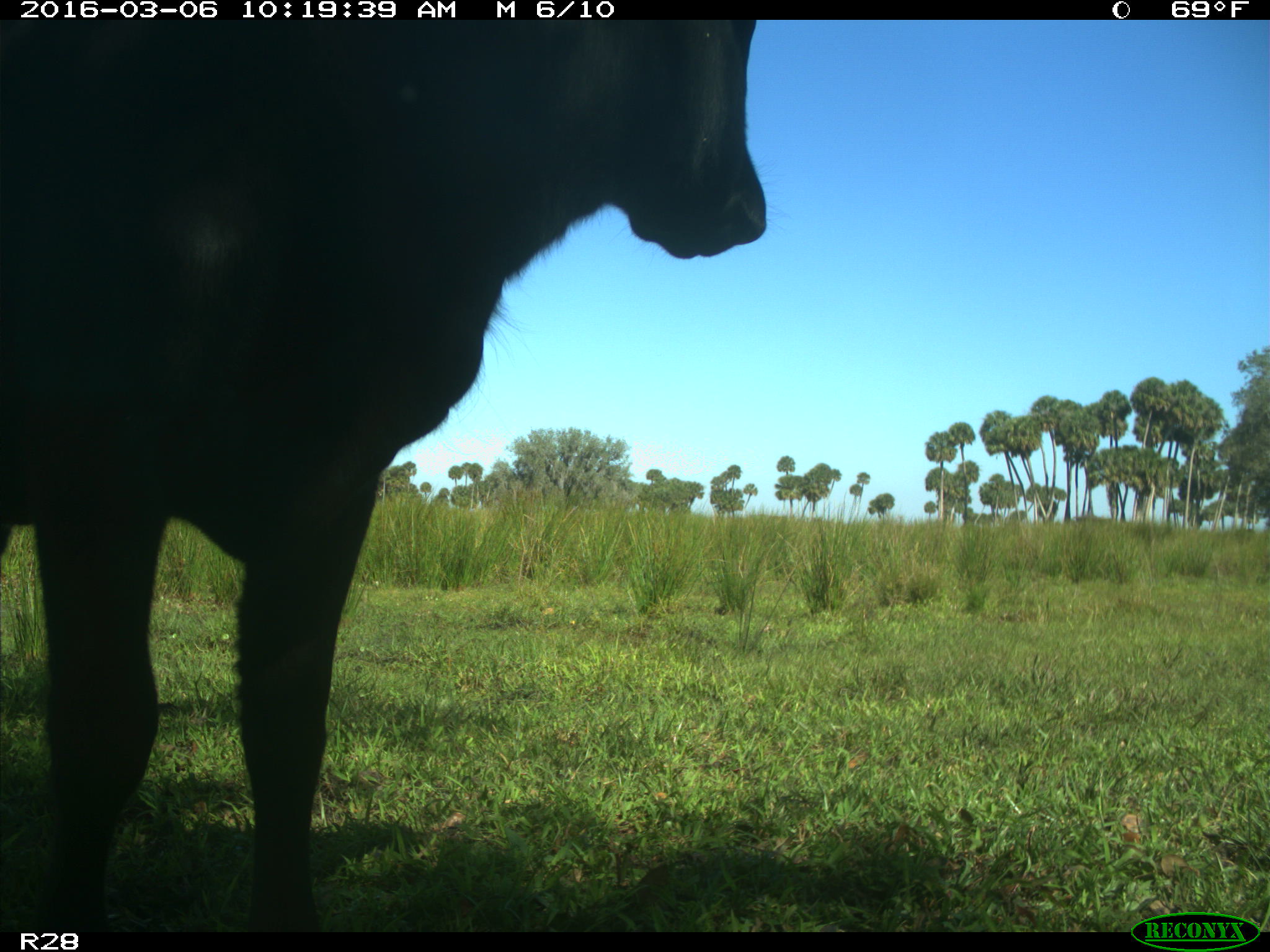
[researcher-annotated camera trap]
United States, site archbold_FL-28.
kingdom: Animalia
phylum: Chordata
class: Mammalia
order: Artiodactyla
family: Bovidae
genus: Bos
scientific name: Bos taurus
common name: domestic cow